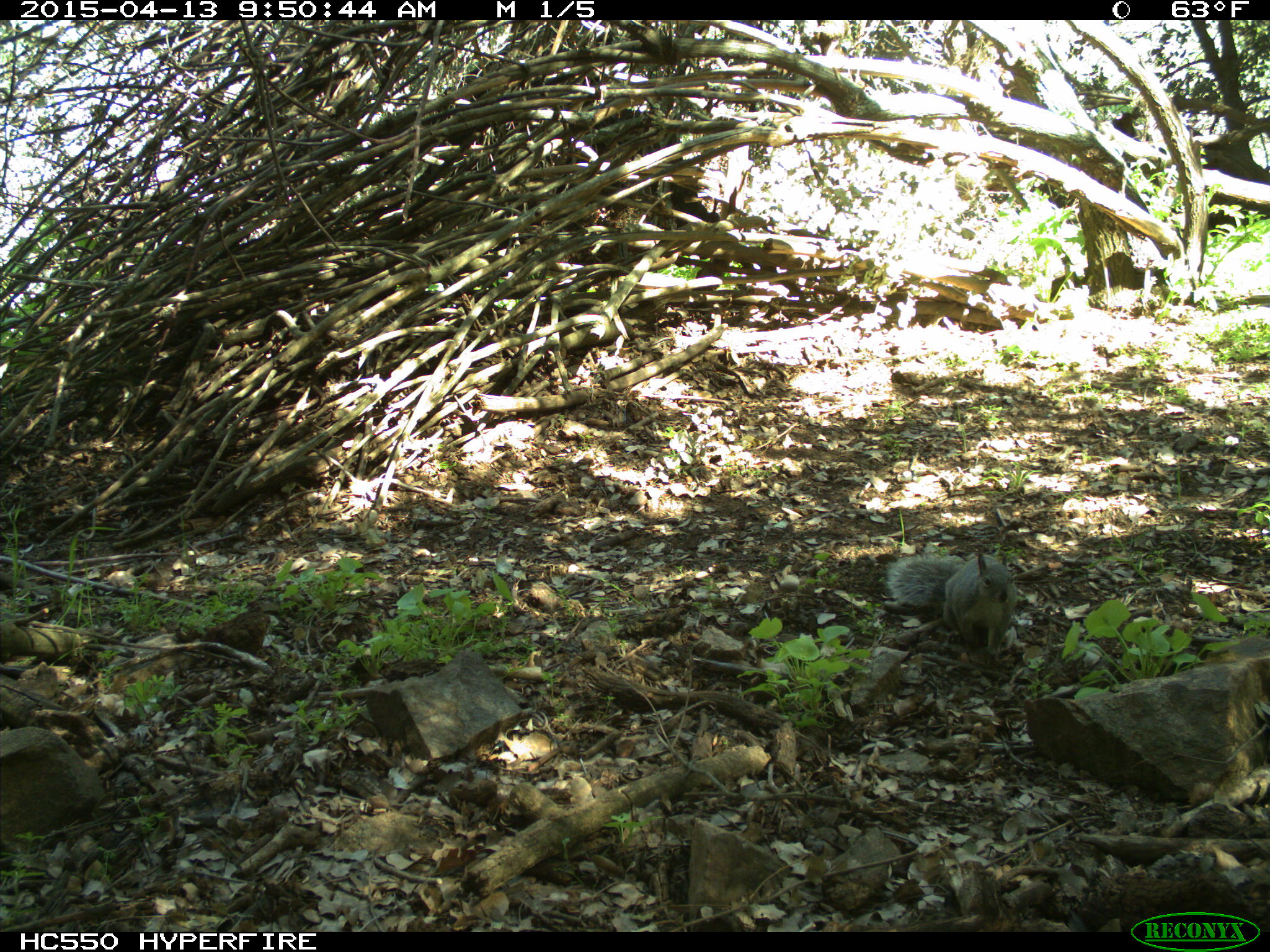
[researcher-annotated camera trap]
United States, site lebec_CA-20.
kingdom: Animalia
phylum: Chordata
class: Mammalia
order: Rodentia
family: Sciuridae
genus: Sciurus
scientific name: Sciurus carolinensis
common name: eastern gray squirrel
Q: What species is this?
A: Sciurus carolinensis (eastern gray squirrel).